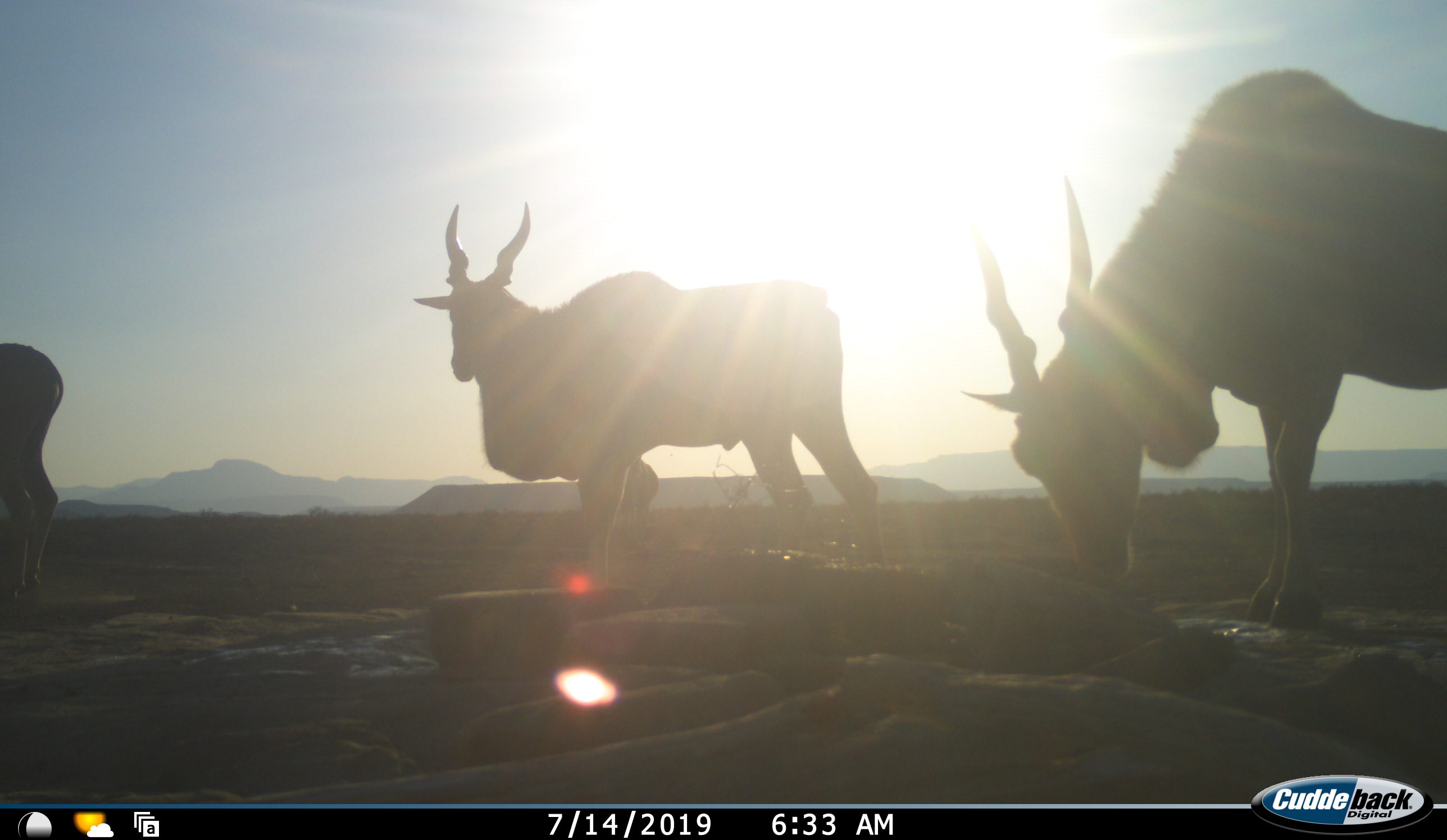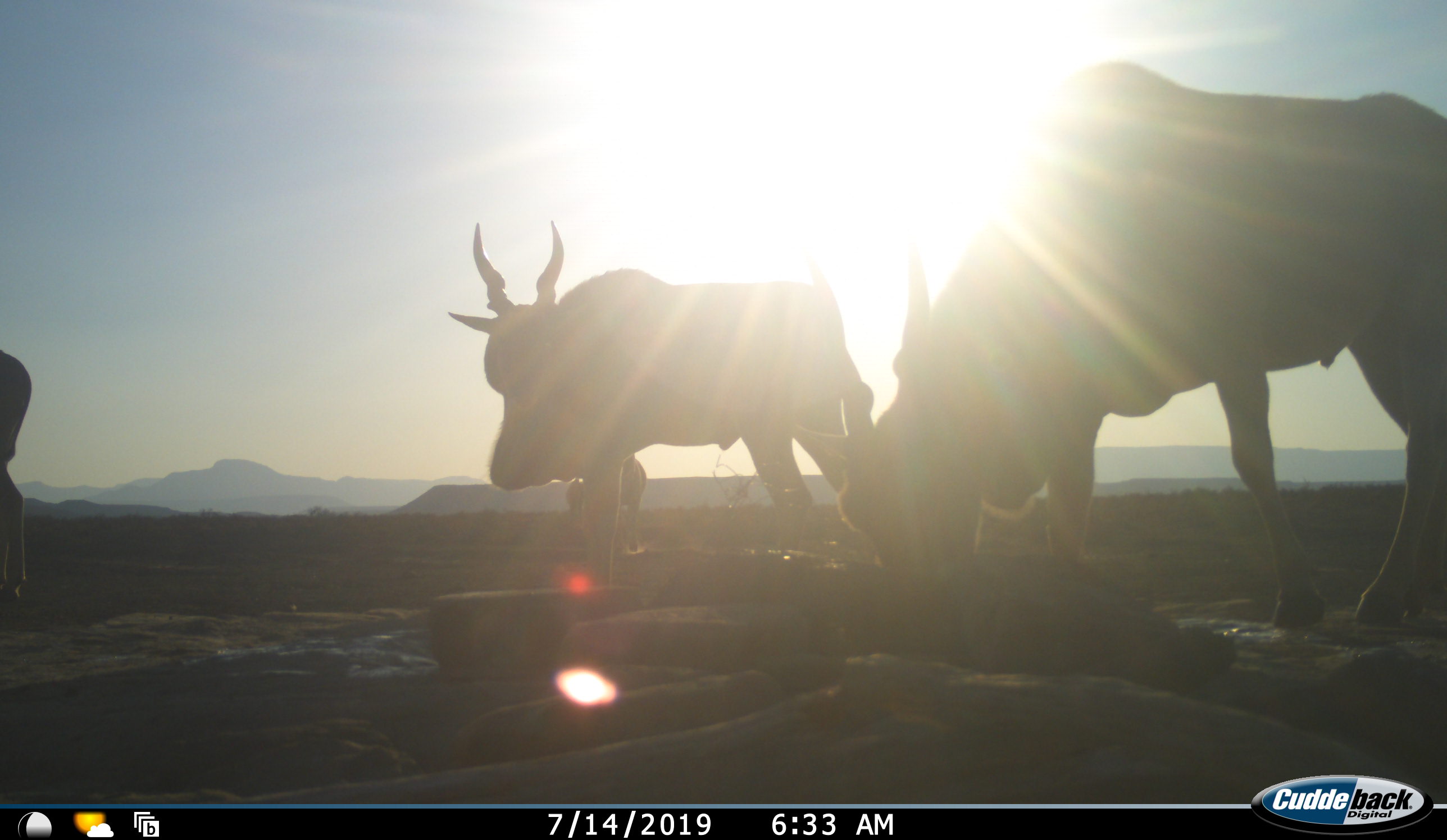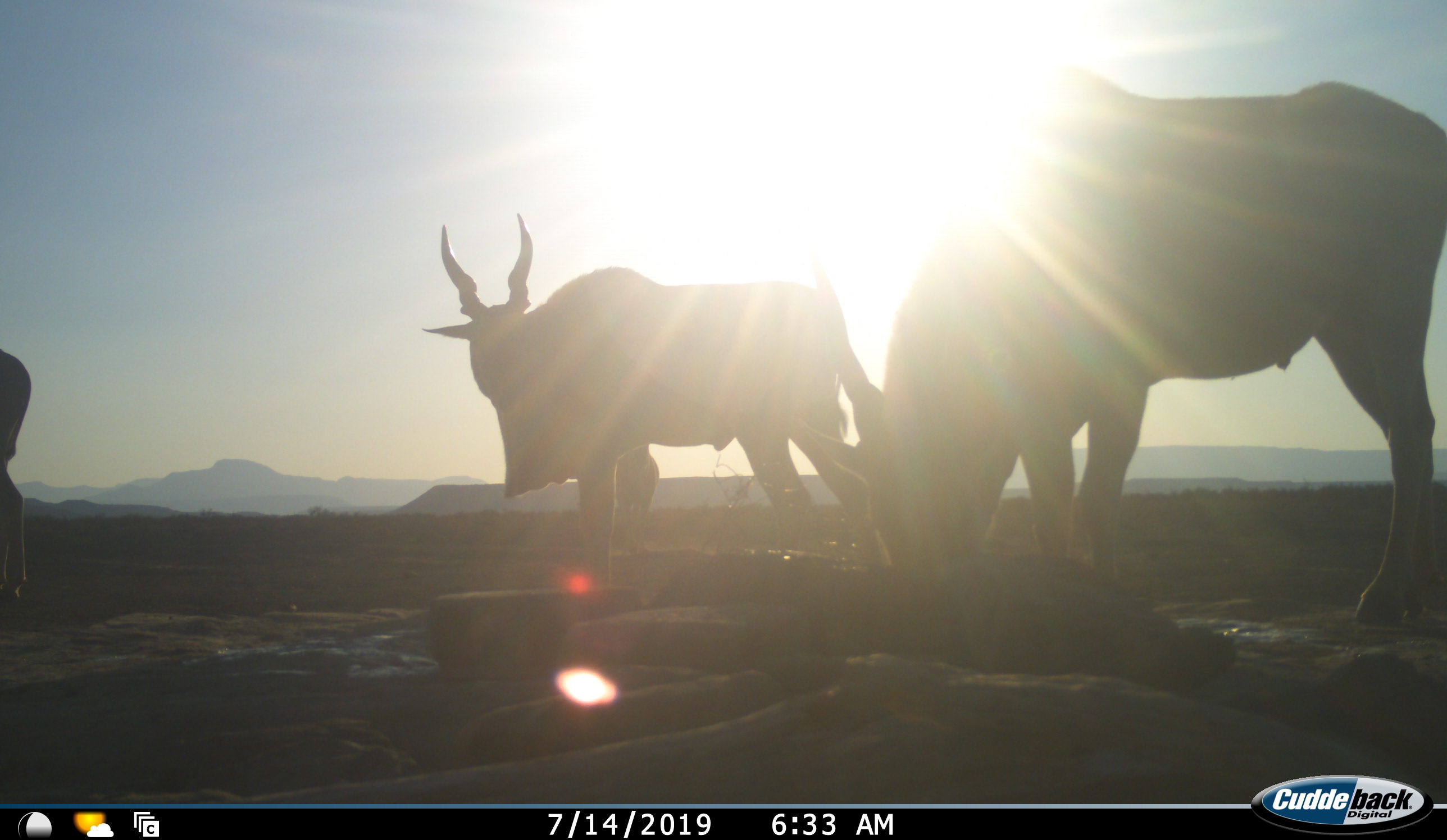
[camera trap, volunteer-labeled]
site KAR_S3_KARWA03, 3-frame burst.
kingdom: Animalia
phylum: Chordata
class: Mammalia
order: Artiodactyla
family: Bovidae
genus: Tragelaphus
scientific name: Tragelaphus oryx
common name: eland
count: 4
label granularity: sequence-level